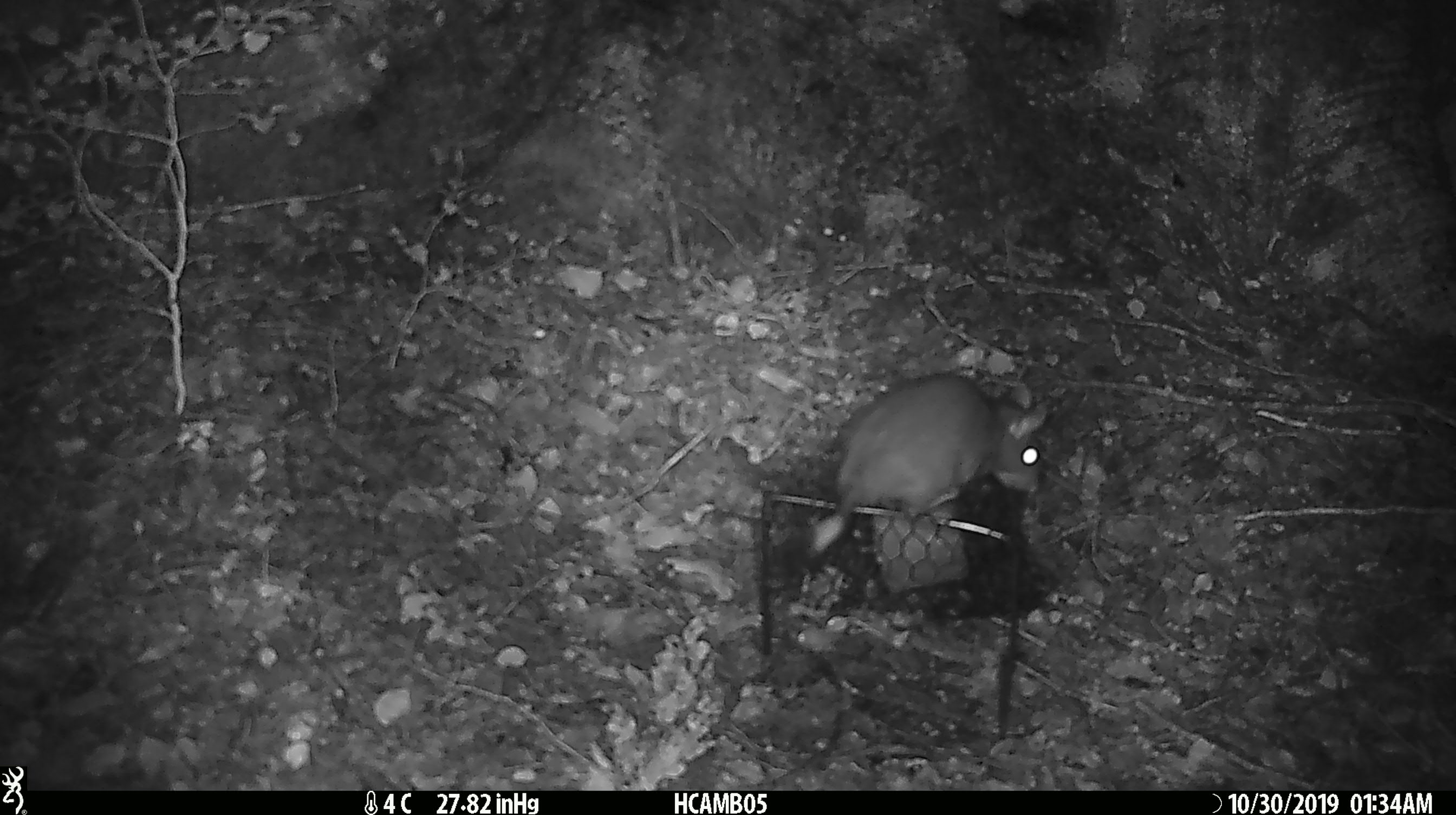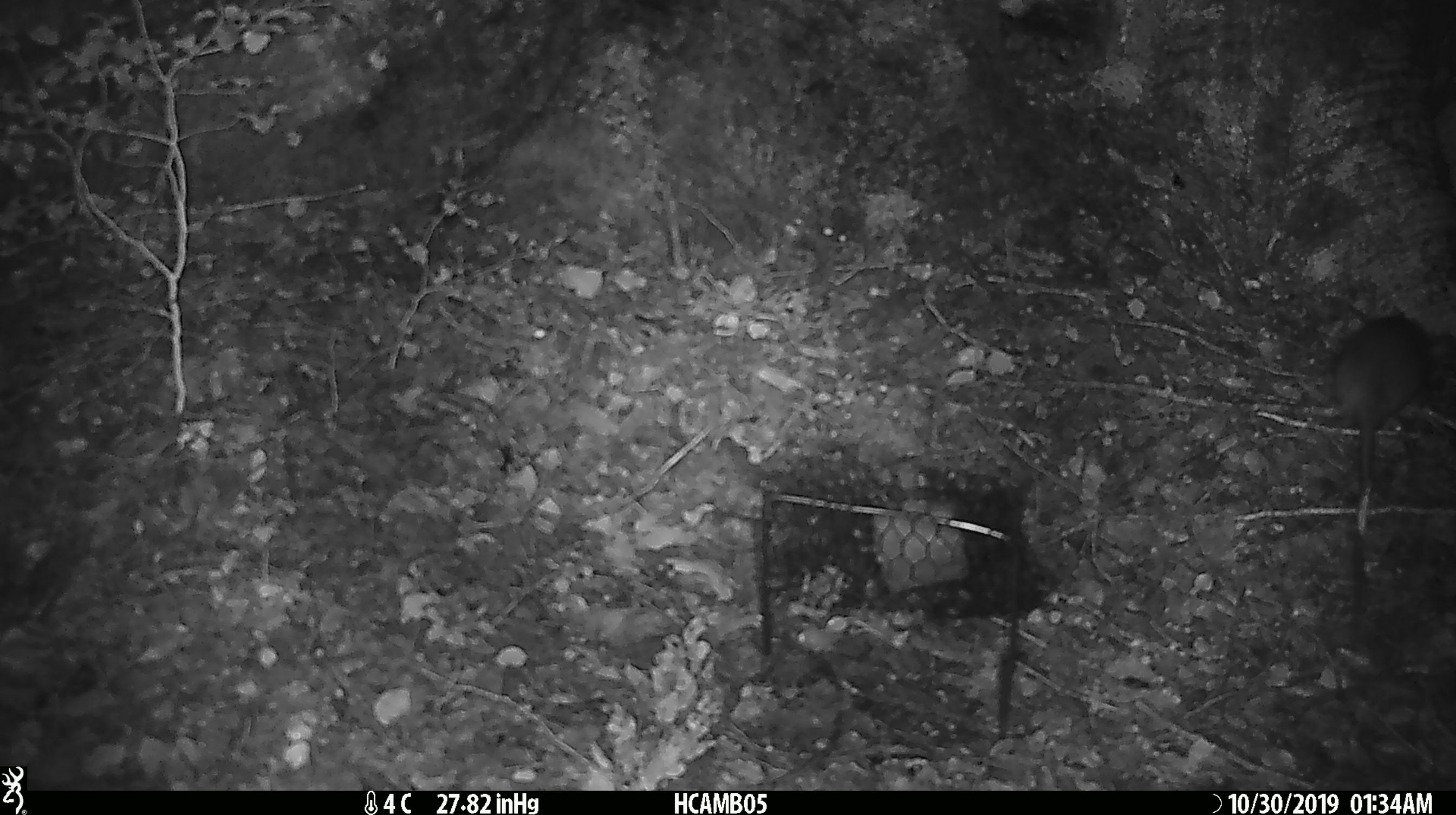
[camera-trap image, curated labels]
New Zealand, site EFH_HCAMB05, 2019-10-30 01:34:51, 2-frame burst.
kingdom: Animalia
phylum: Chordata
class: Mammalia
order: Rodentia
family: Muridae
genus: Rattus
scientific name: Rattus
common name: rat